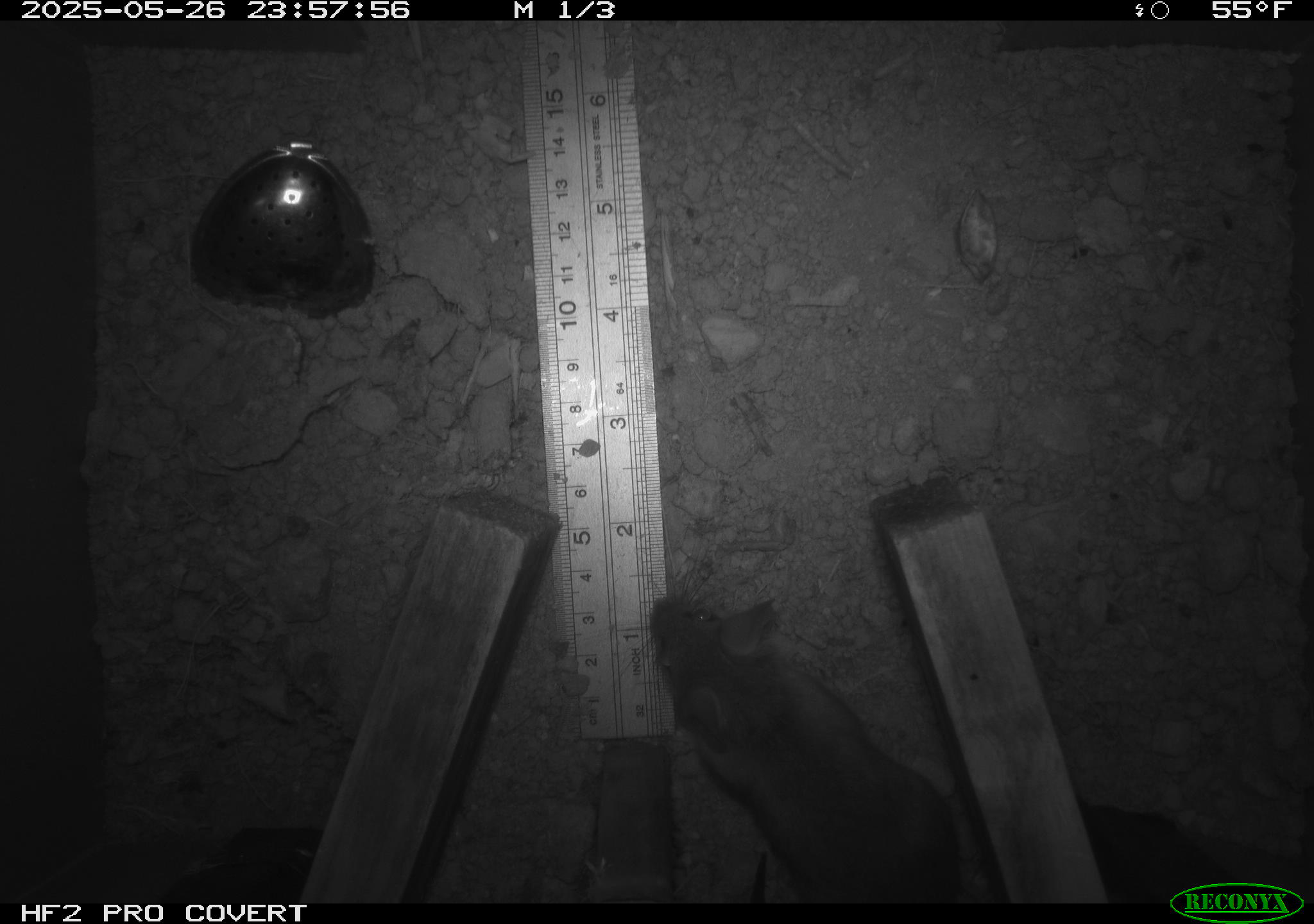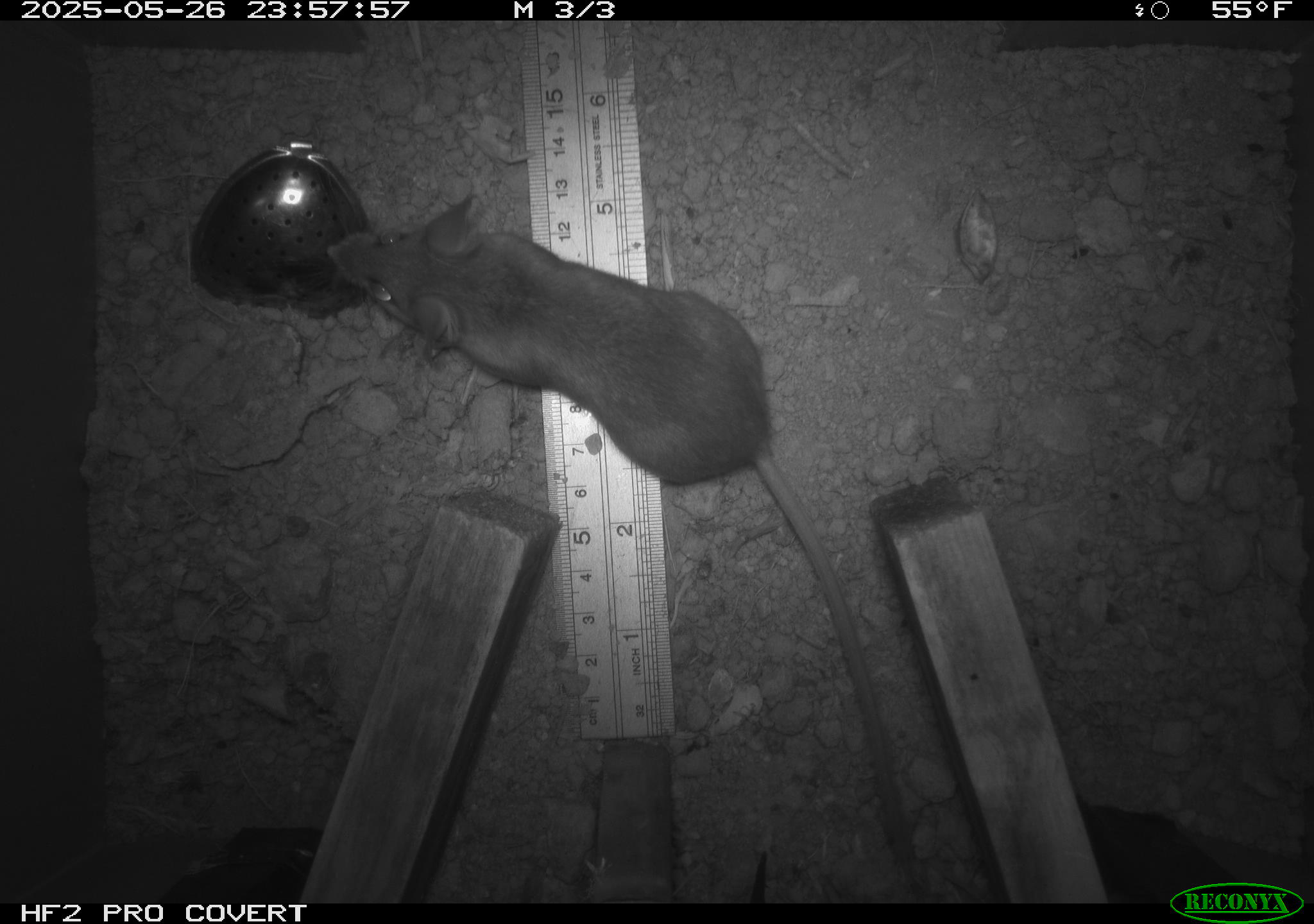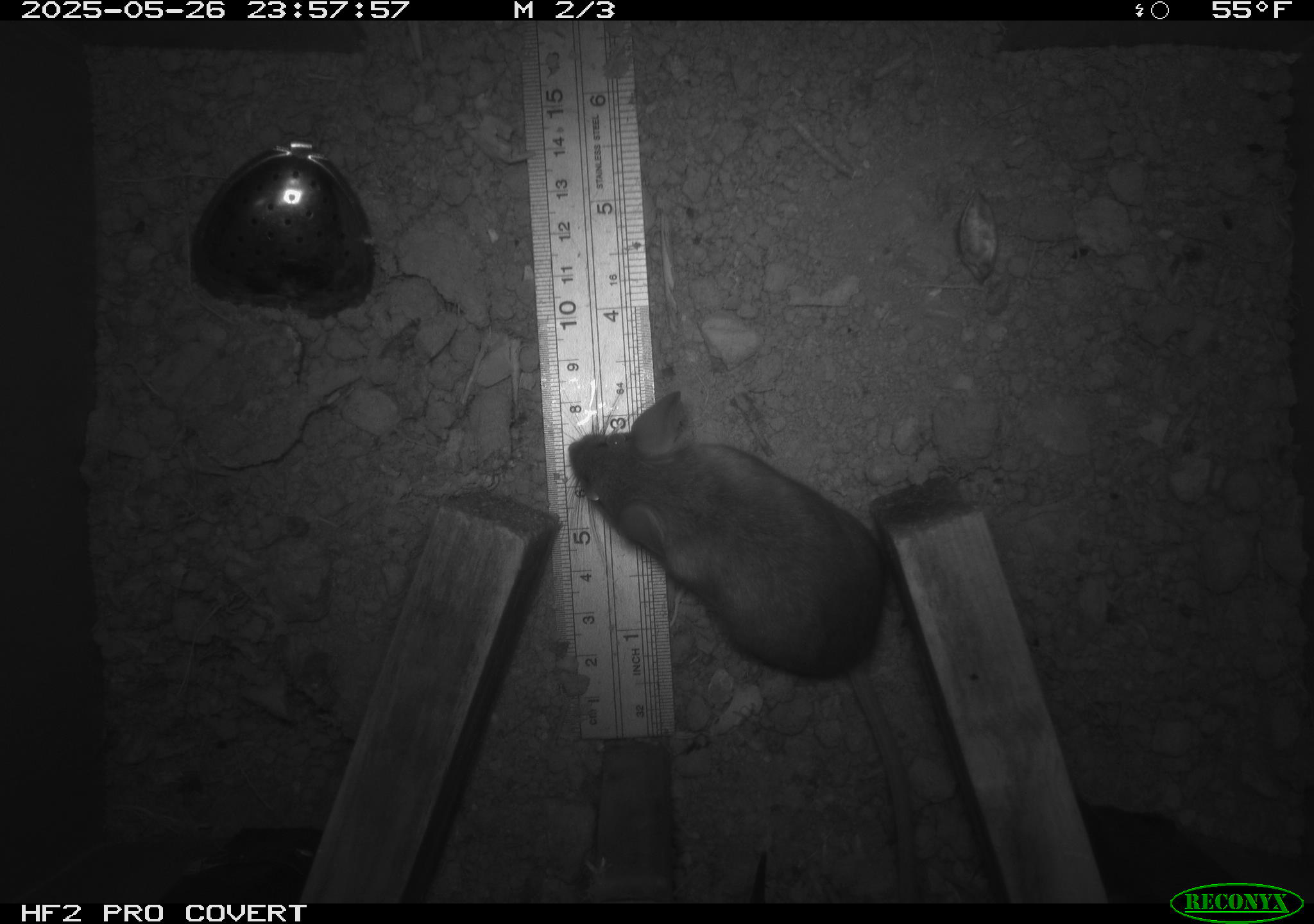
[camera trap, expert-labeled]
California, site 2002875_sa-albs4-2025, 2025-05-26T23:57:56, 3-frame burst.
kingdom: Animalia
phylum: Chordata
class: Mammalia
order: Rodentia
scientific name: Rodentia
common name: mouse species